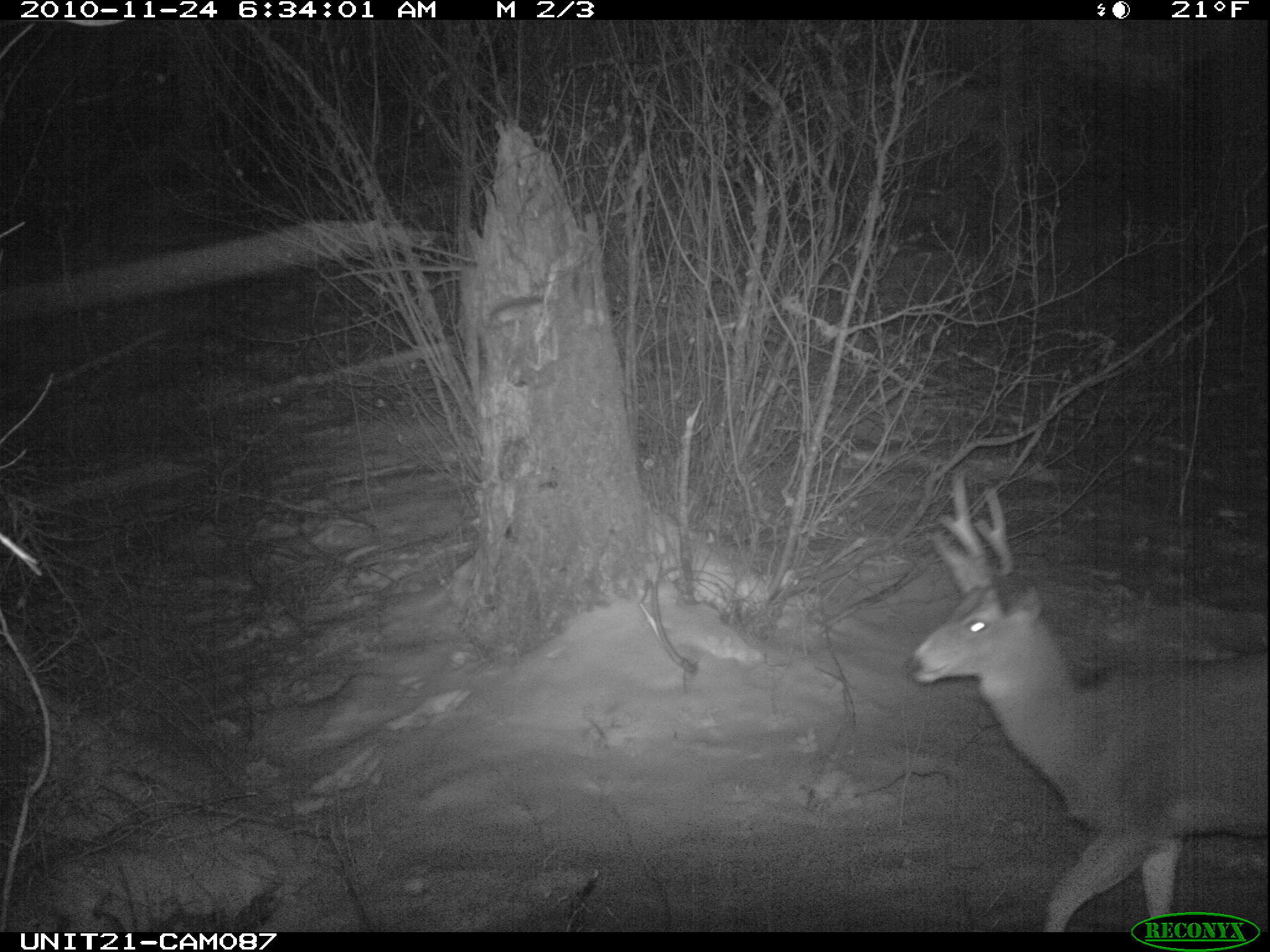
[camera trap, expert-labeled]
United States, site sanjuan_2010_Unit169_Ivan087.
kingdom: Animalia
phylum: Chordata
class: Mammalia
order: Artiodactyla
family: Cervidae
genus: Odocoileus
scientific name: Odocoileus hemionus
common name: mule deer